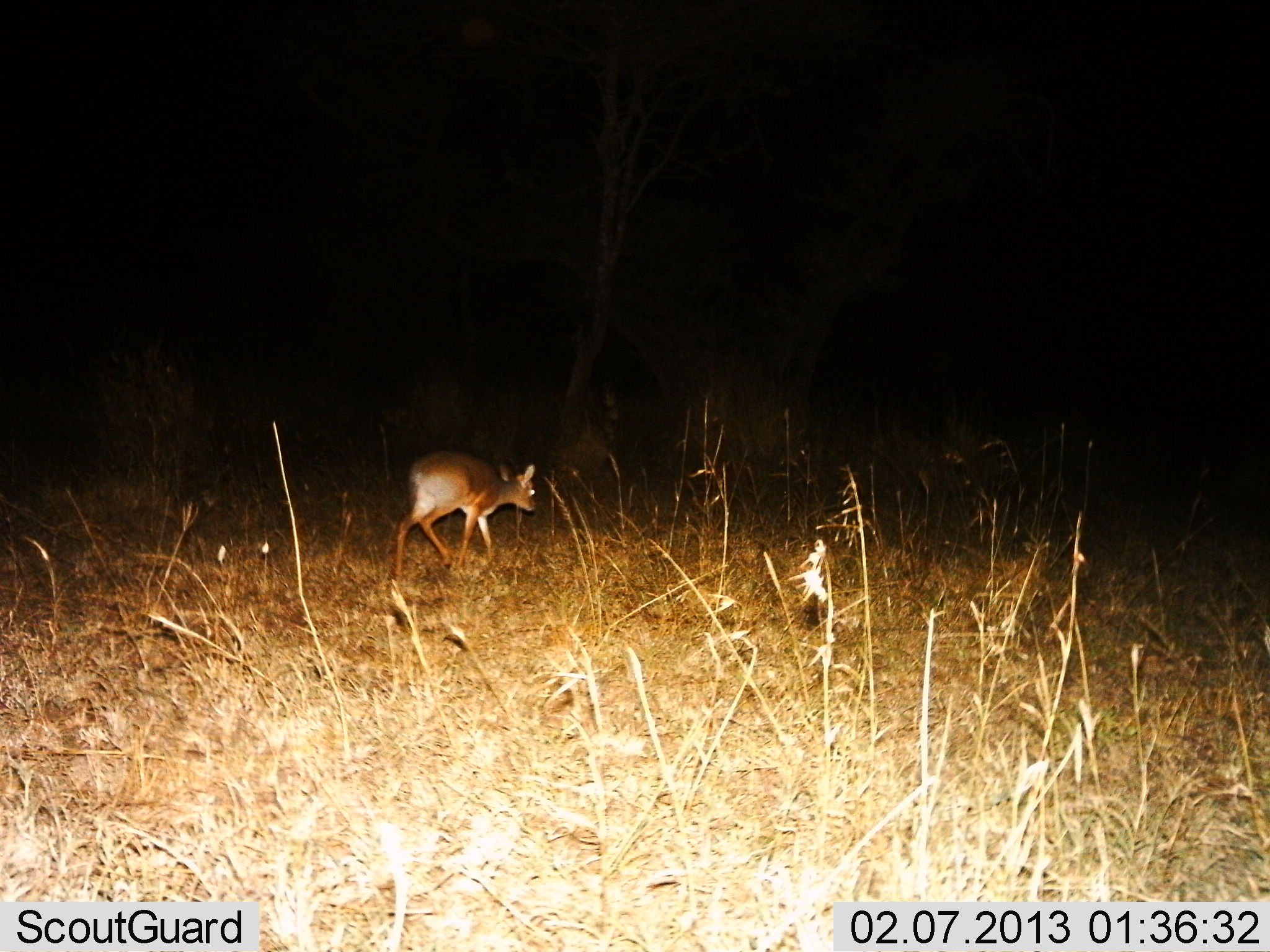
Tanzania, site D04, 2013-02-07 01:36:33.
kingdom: Animalia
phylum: Chordata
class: Mammalia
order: Artiodactyla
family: Bovidae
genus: Madoqua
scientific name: Madoqua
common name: dikdik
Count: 1.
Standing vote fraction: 5%.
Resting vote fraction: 0%.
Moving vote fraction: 95%.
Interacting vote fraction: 0%.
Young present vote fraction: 0%.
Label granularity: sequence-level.